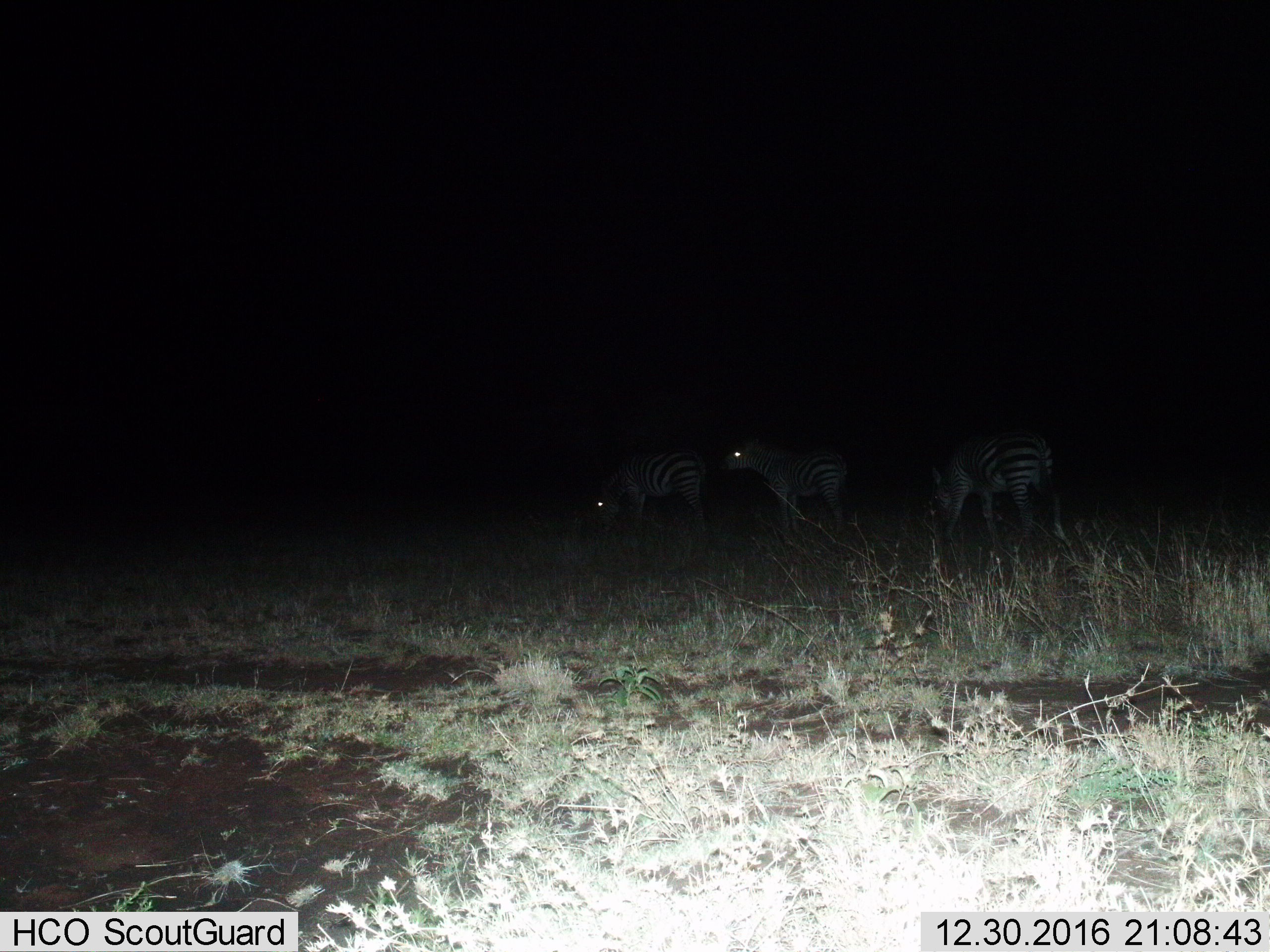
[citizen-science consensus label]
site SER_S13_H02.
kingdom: Animalia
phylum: Chordata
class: Mammalia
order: Perissodactyla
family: Equidae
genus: Equus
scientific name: Equus quagga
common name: plains zebra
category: zebraplains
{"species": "zebraplains (plains zebra) (Equus quagga)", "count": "3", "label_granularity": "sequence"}